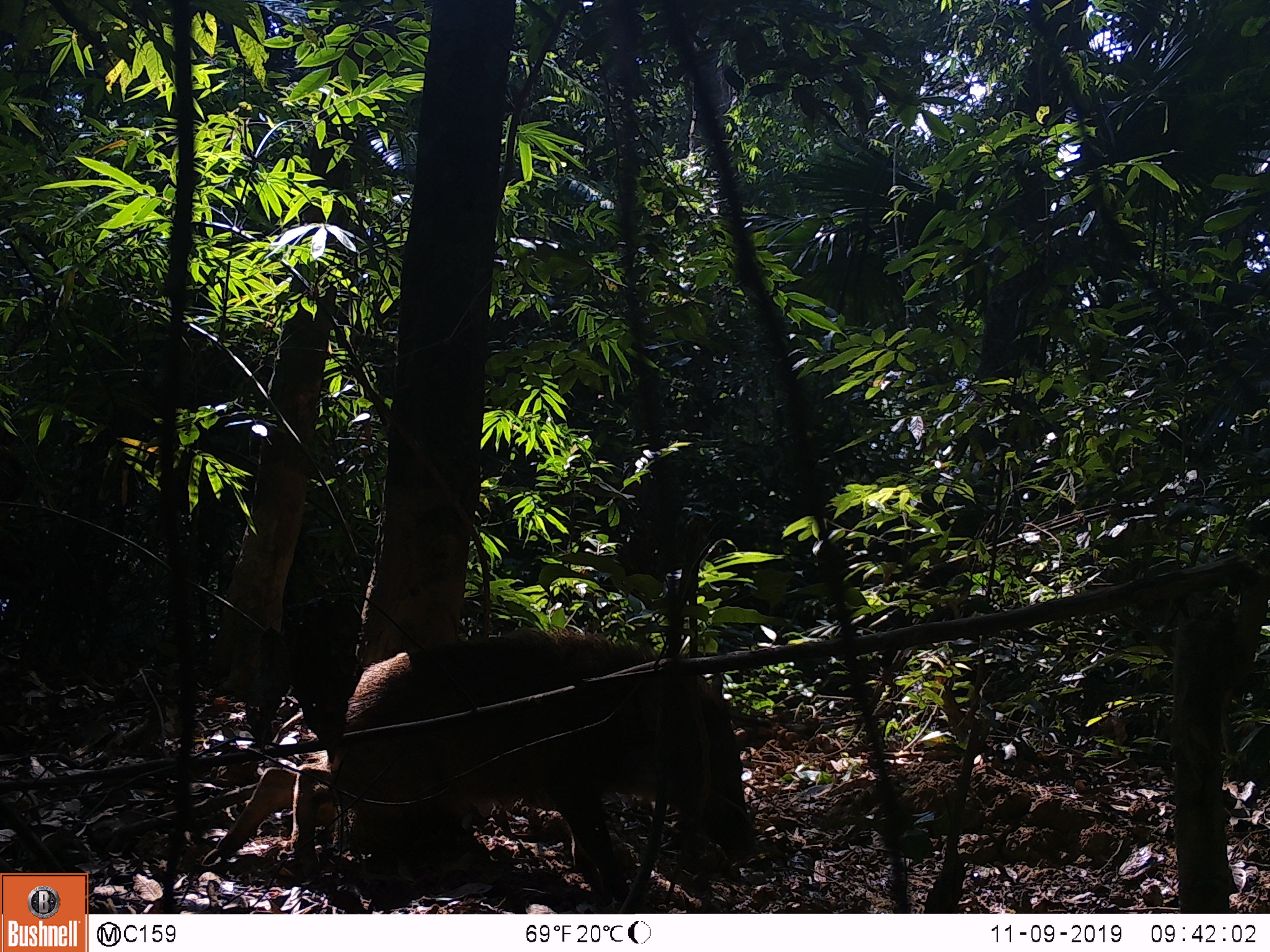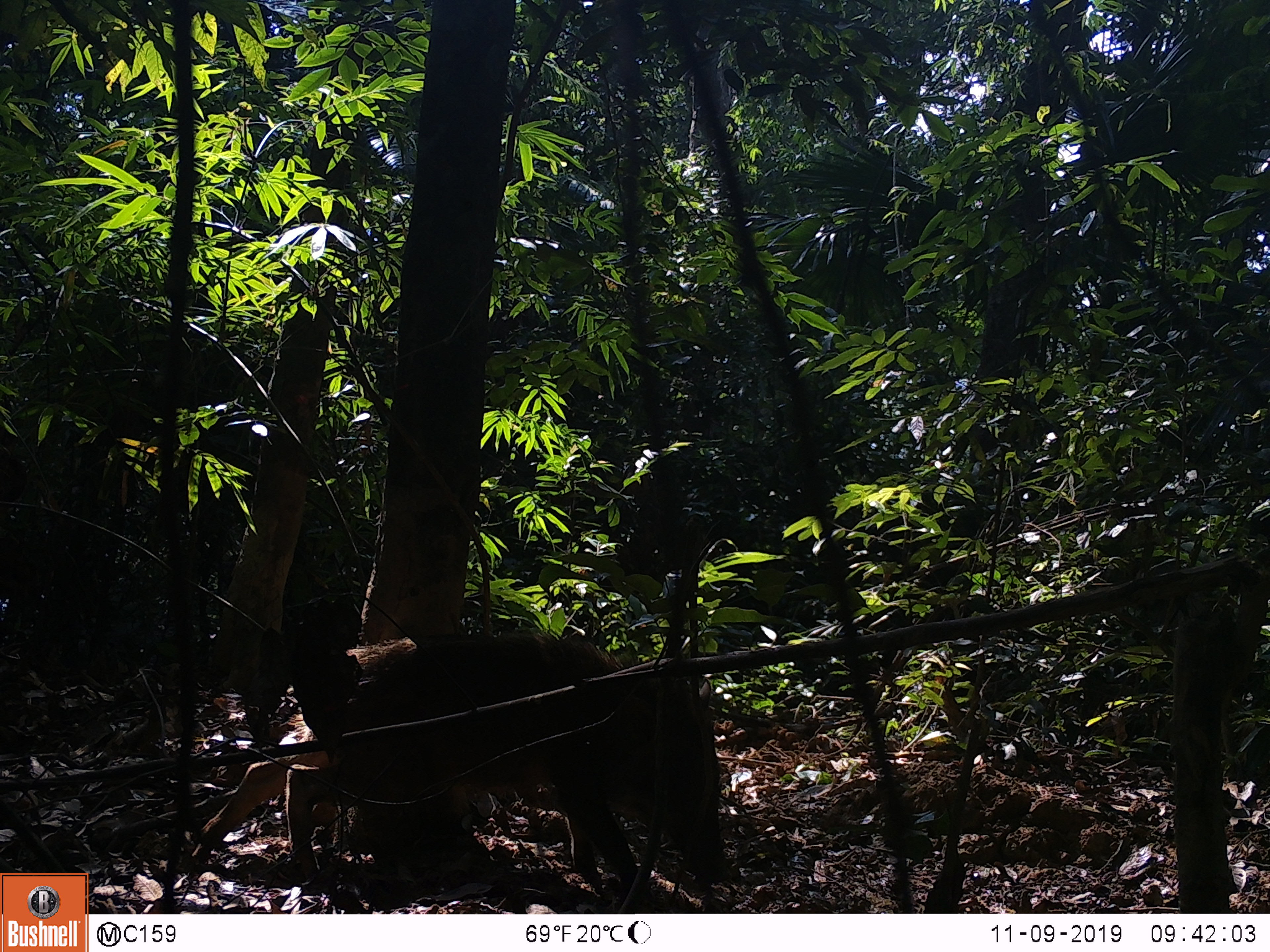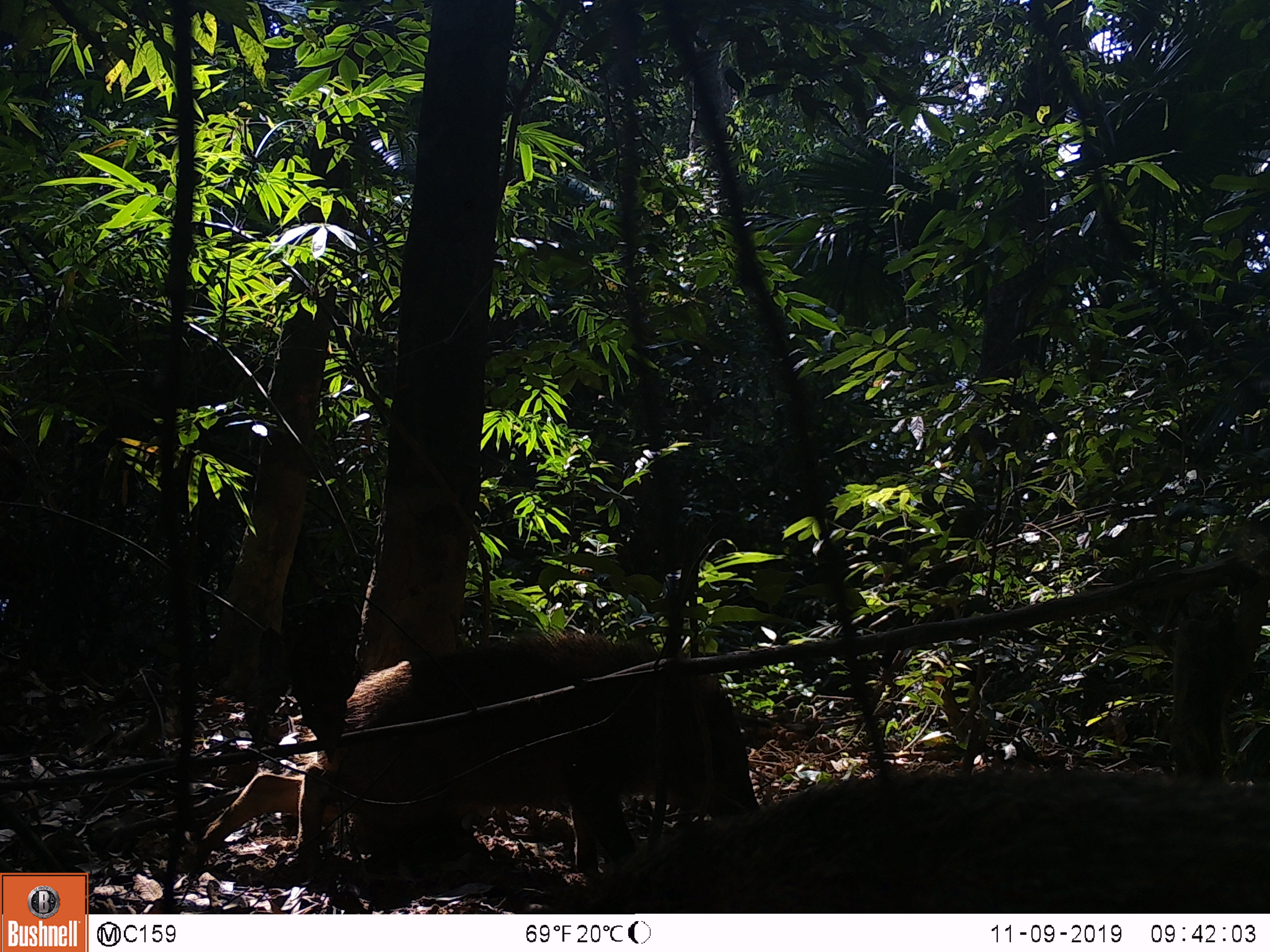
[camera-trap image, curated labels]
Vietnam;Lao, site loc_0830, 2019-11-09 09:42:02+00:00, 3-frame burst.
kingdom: Animalia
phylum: Chordata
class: Mammalia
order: Artiodactyla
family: Suidae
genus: Sus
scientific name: Sus scrofa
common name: eurasian wild pig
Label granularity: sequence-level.